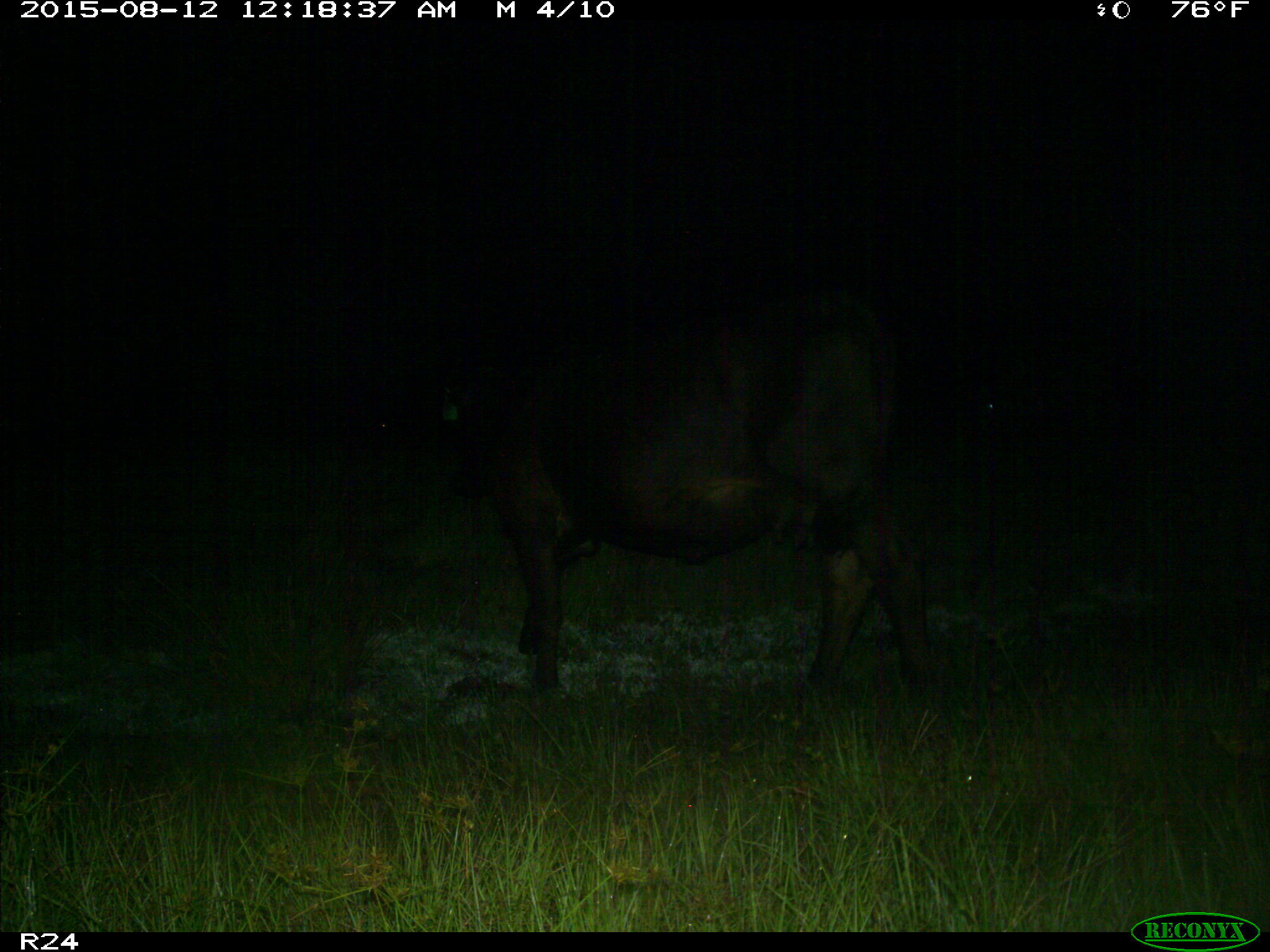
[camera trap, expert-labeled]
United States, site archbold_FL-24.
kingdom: Animalia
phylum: Chordata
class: Mammalia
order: Artiodactyla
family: Bovidae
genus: Bos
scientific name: Bos taurus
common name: domestic cow